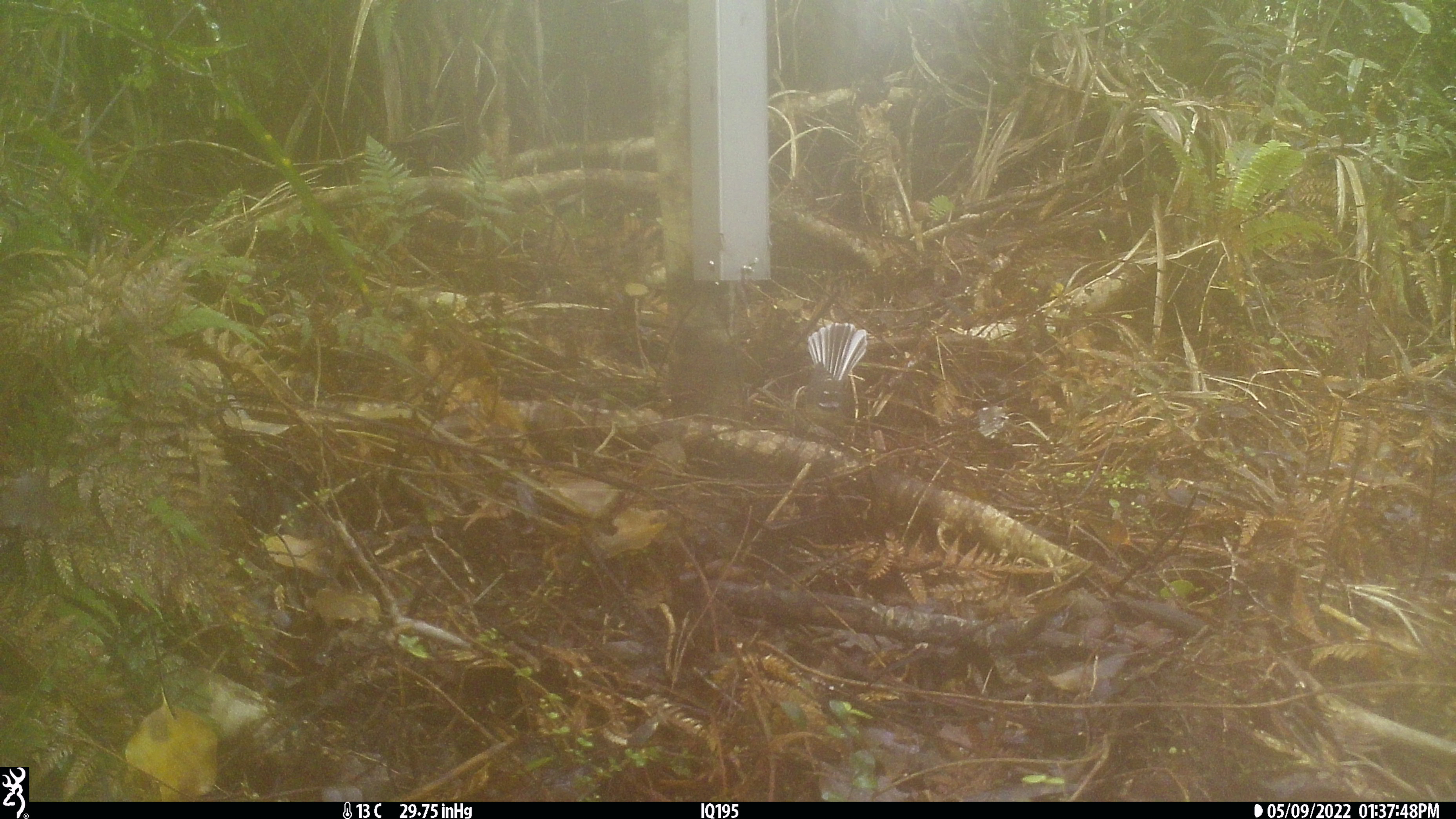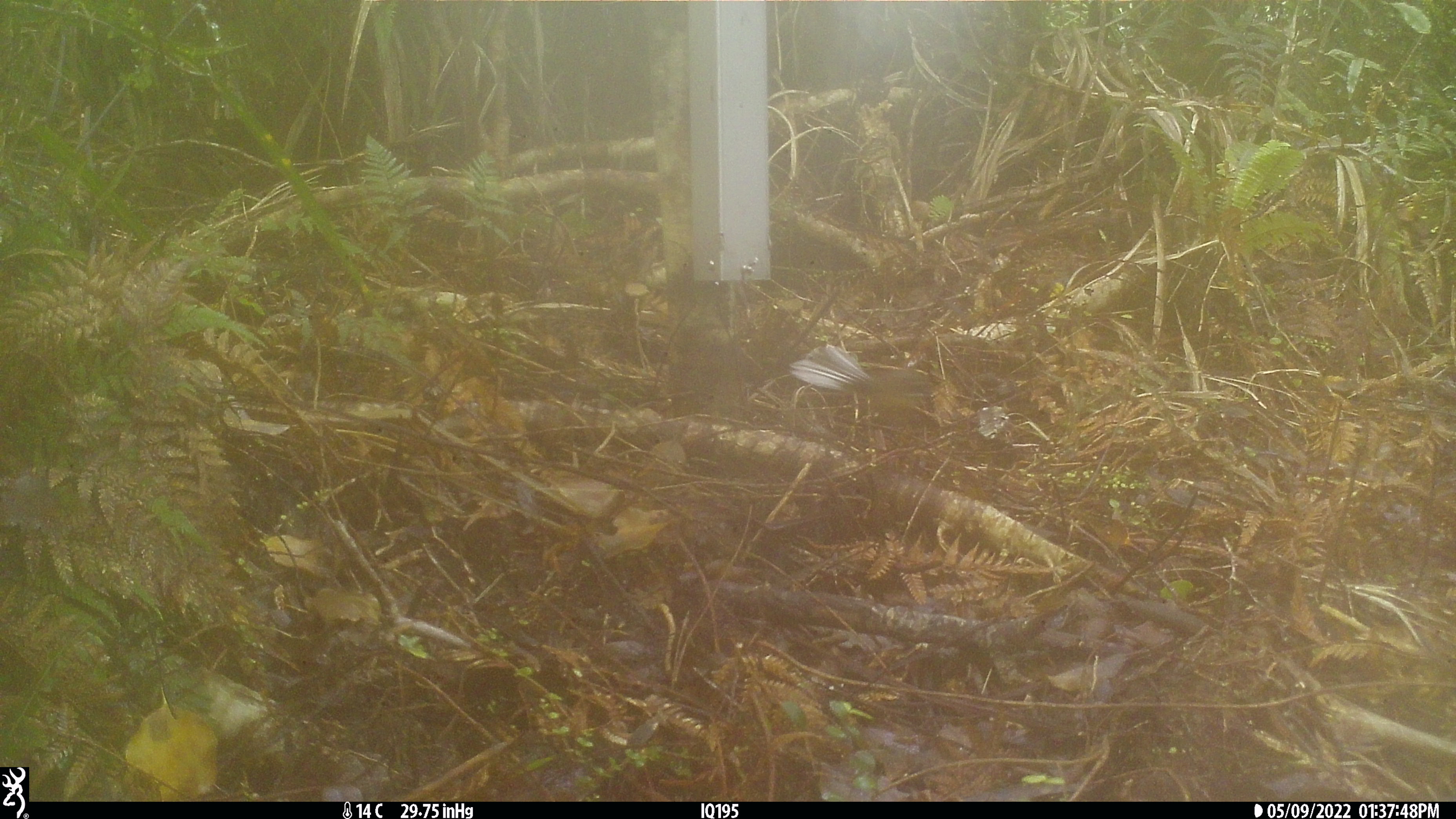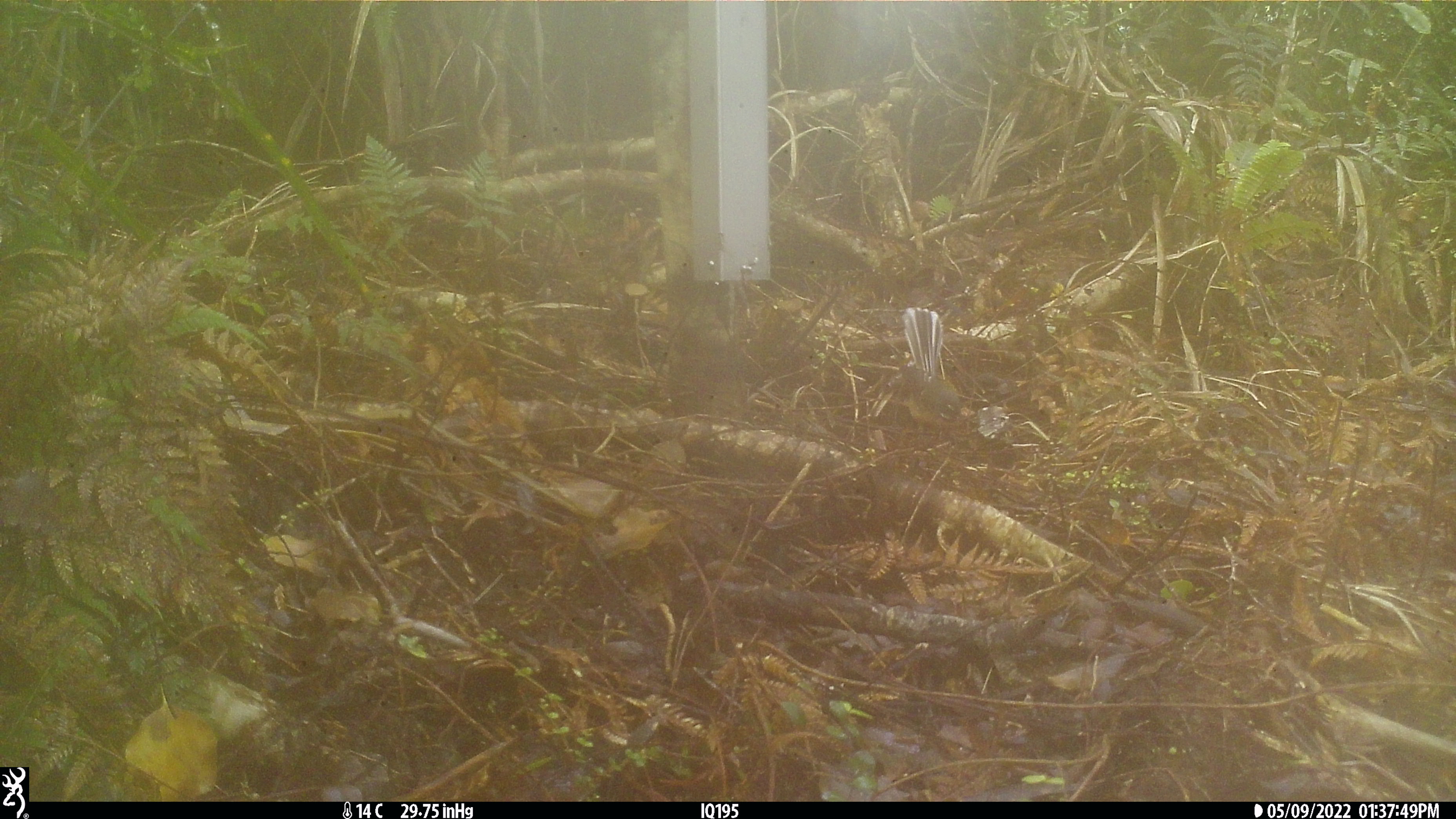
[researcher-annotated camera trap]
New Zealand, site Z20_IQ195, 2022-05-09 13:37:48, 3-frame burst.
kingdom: Animalia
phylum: Chordata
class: Aves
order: Passeriformes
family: Rhipiduridae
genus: Rhipidura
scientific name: Rhipidura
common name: fantails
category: fantail